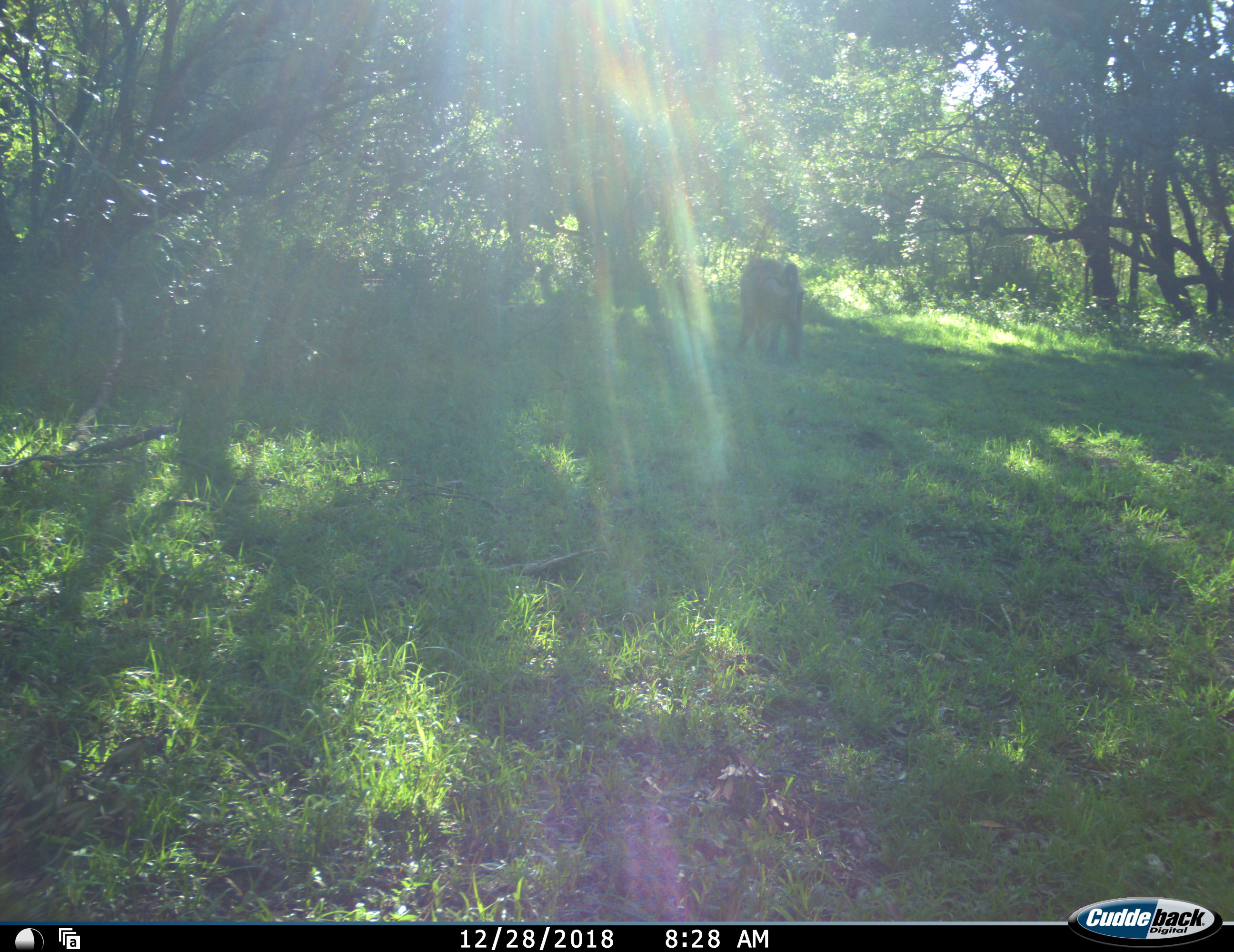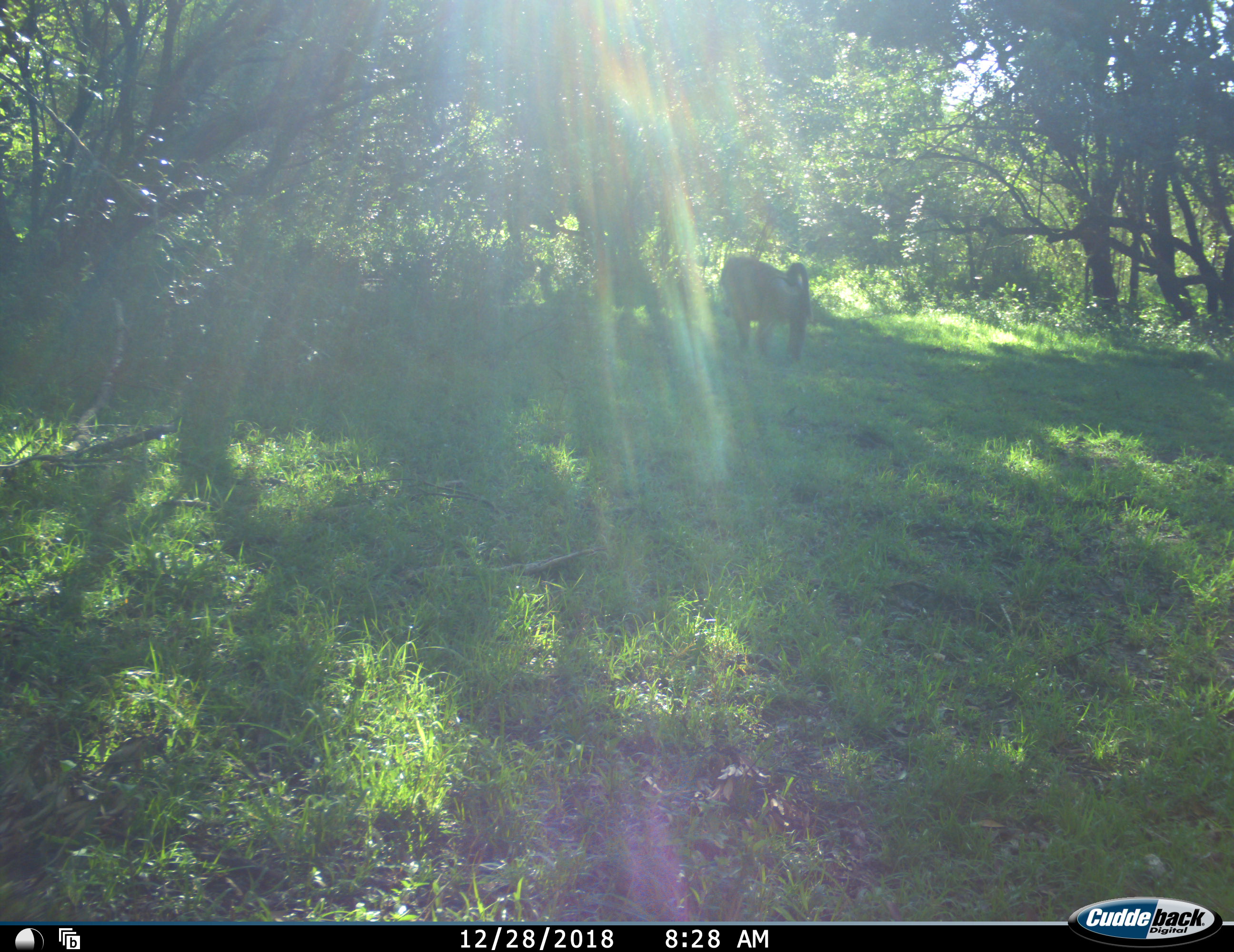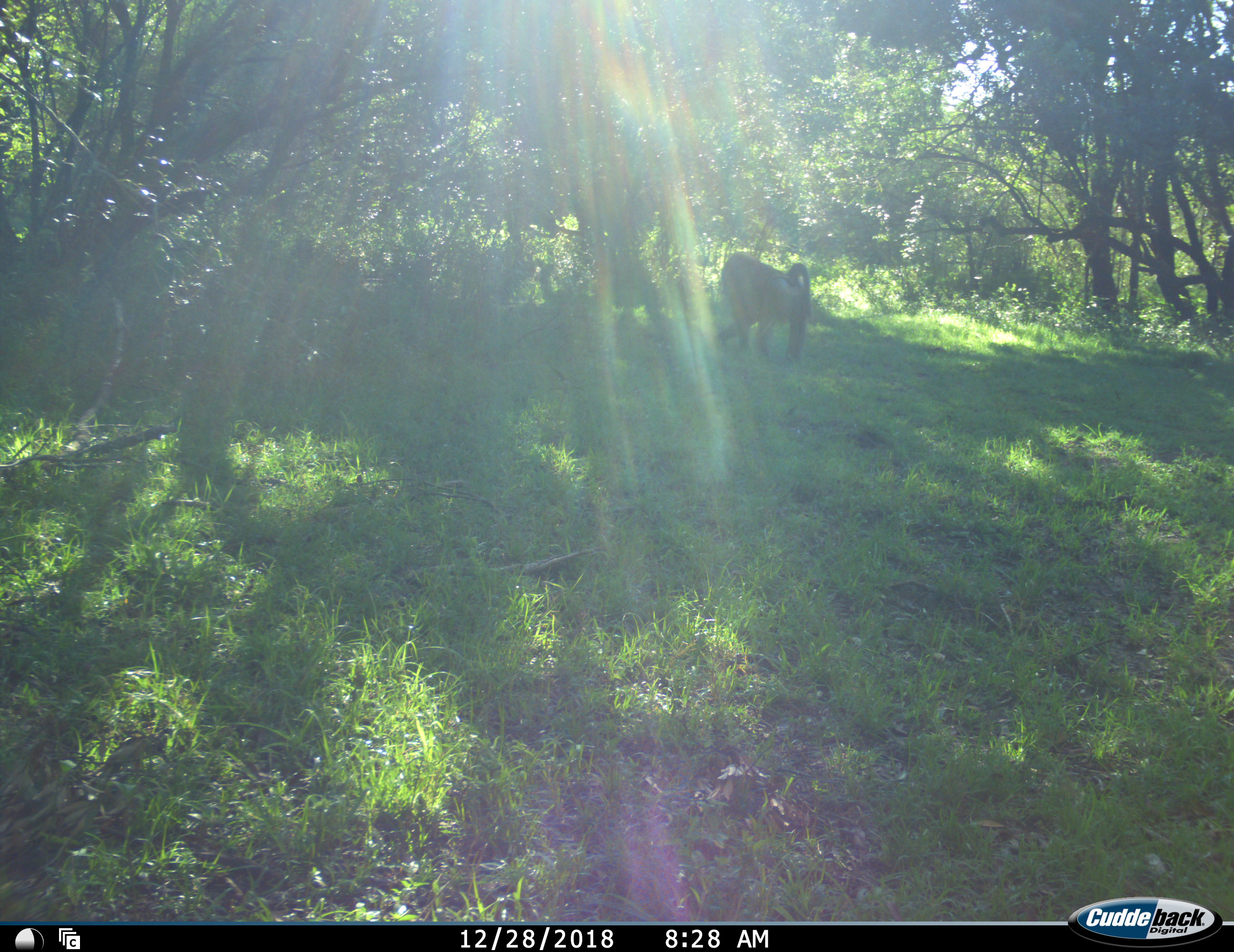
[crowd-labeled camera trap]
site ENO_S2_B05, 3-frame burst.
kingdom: Animalia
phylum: Chordata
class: Mammalia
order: Primates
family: Cercopithecidae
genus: Papio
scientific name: Papio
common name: baboon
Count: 1.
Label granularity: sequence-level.